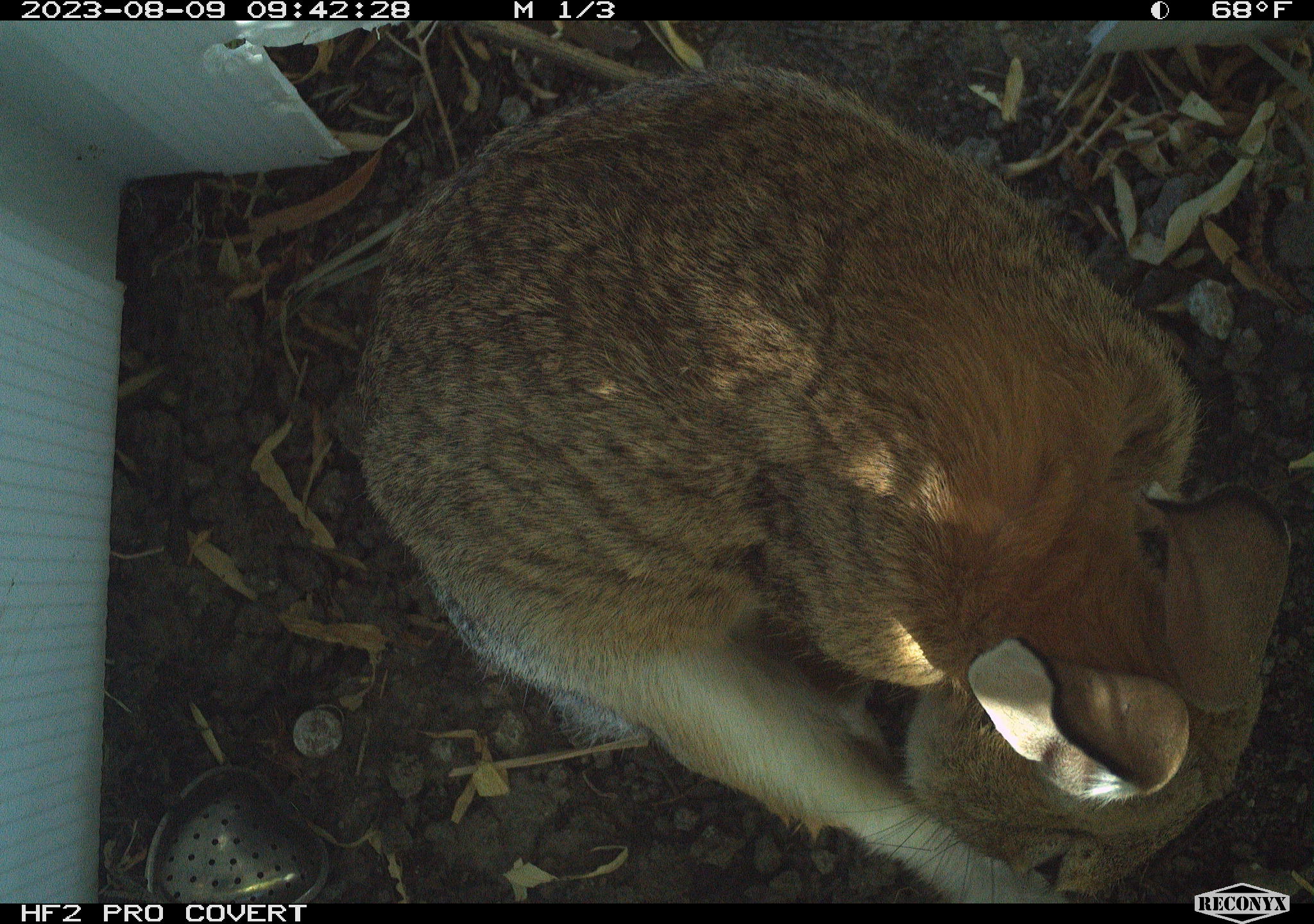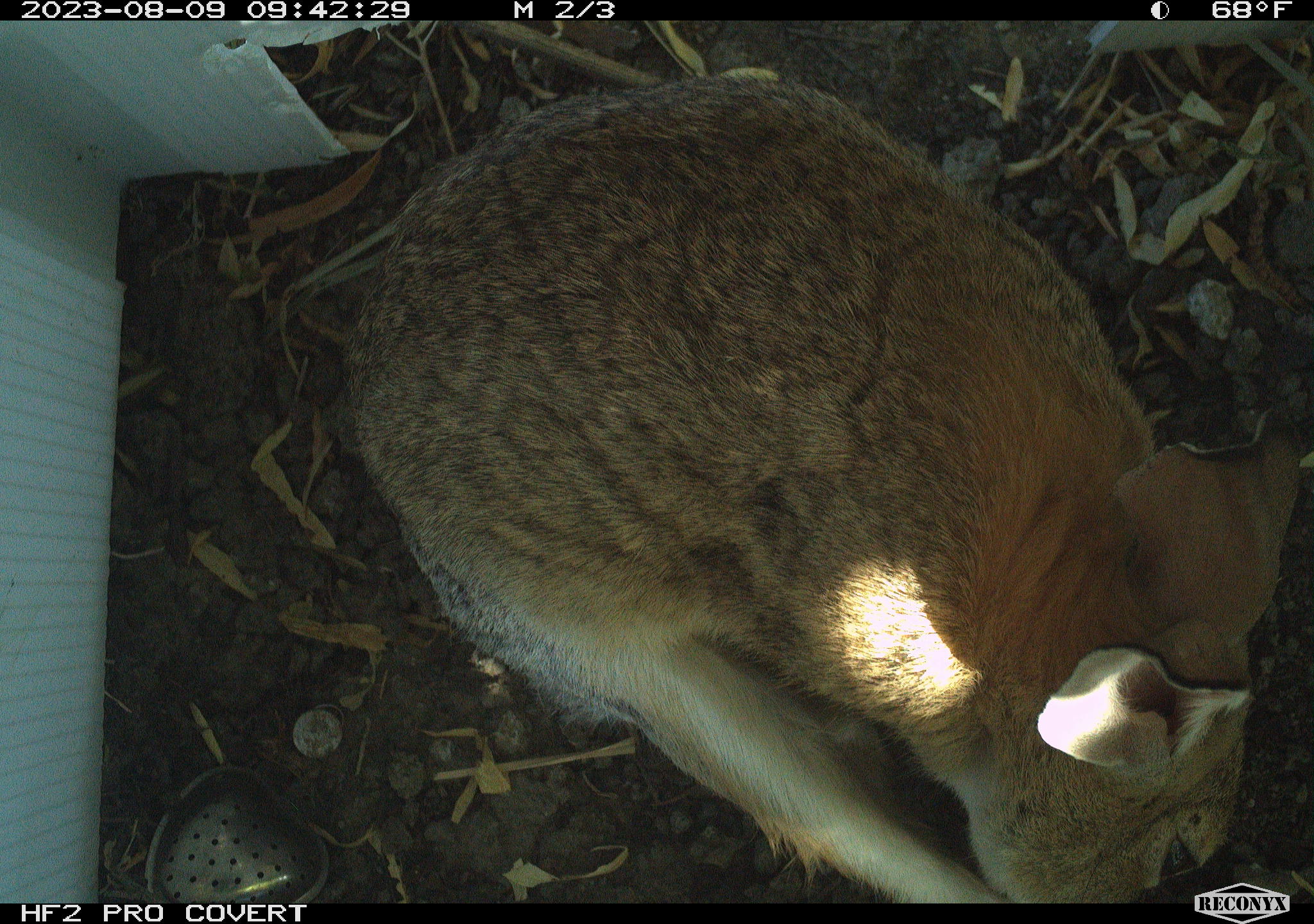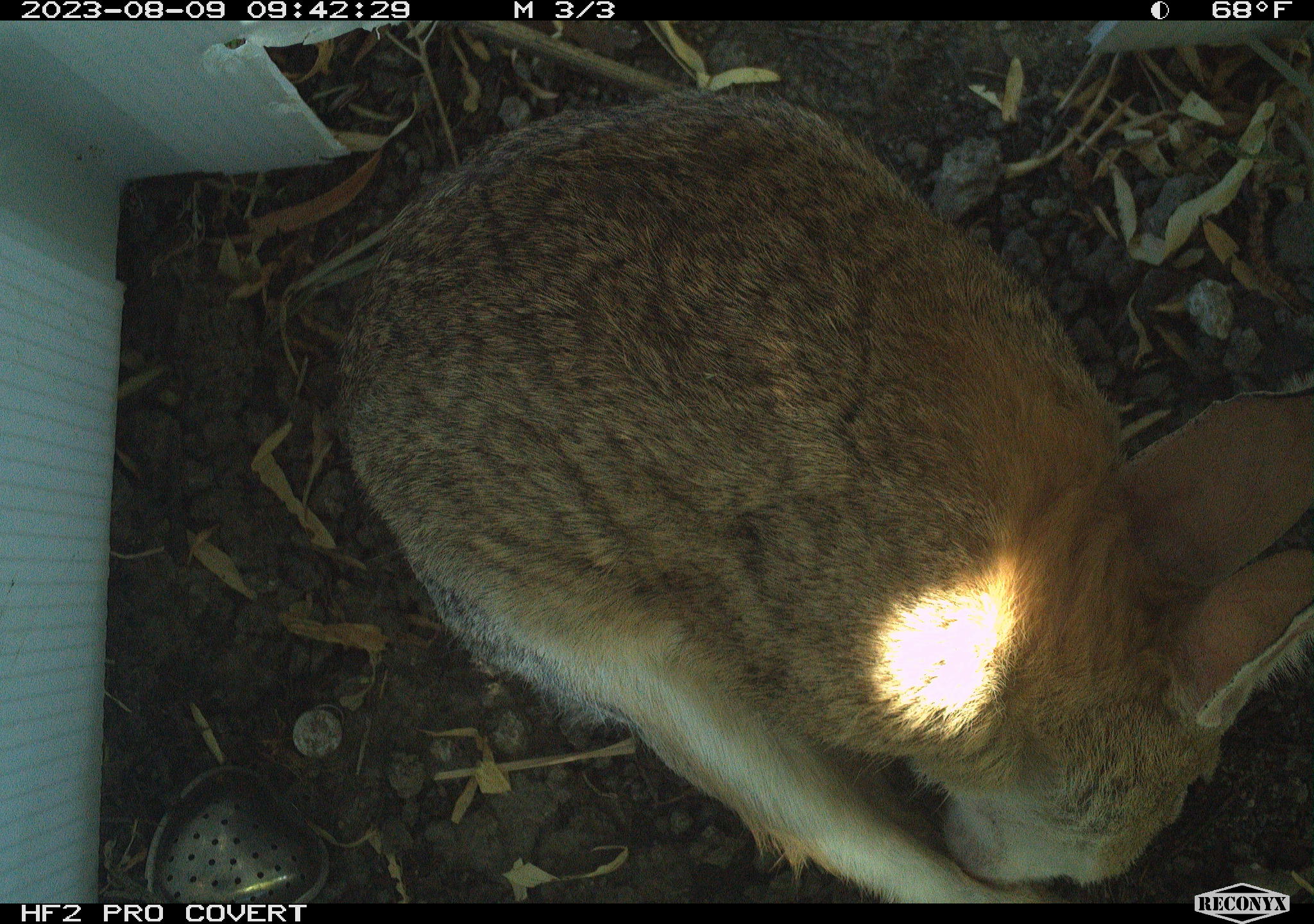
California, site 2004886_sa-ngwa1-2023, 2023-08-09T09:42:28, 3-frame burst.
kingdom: Animalia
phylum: Chordata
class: Mammalia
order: Lagomorpha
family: Leporidae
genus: Sylvilagus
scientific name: Sylvilagus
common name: cottontail rabbits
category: sylvilagus species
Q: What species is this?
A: Sylvilagus species (cottontail rabbits) (Sylvilagus).